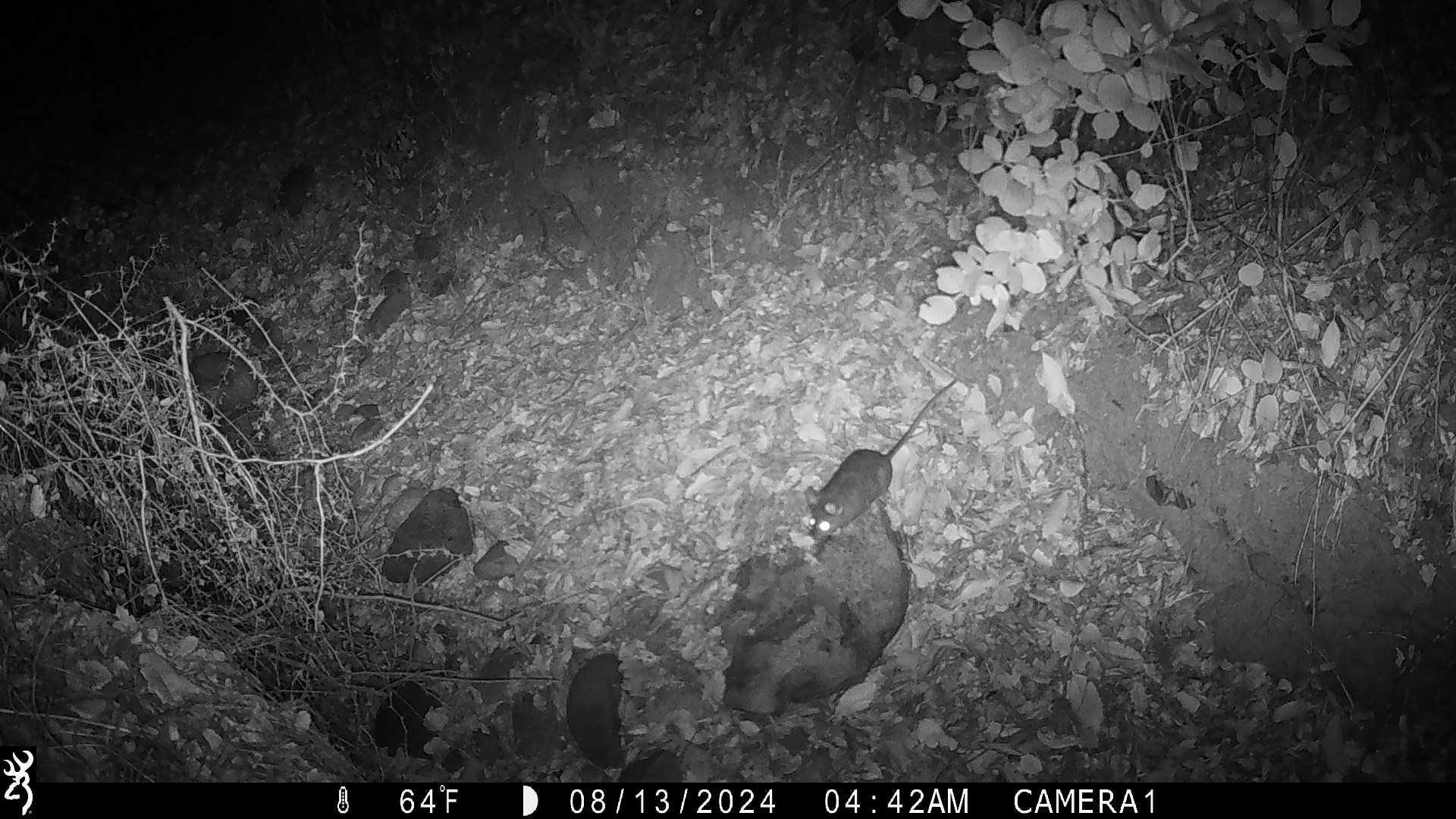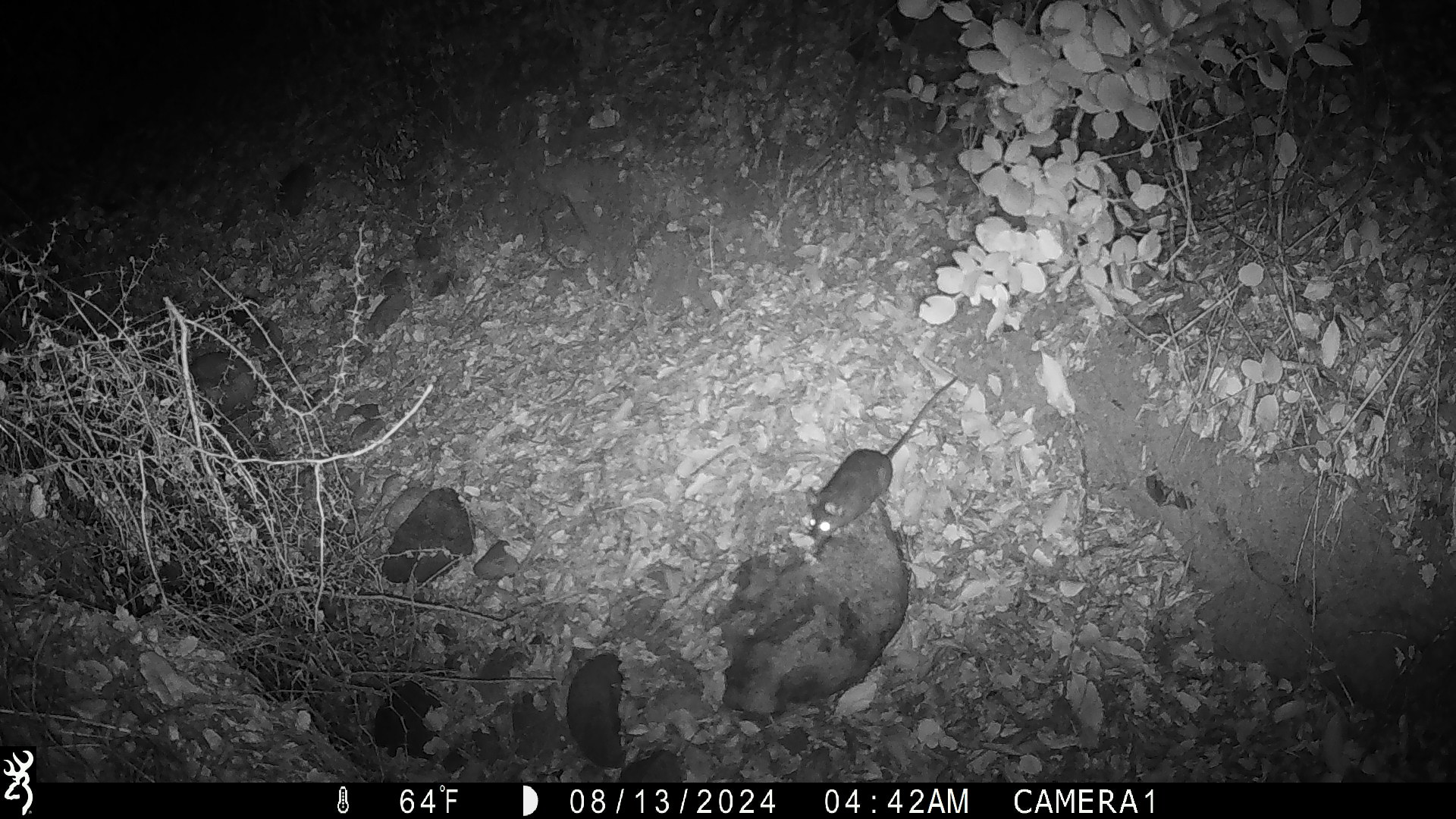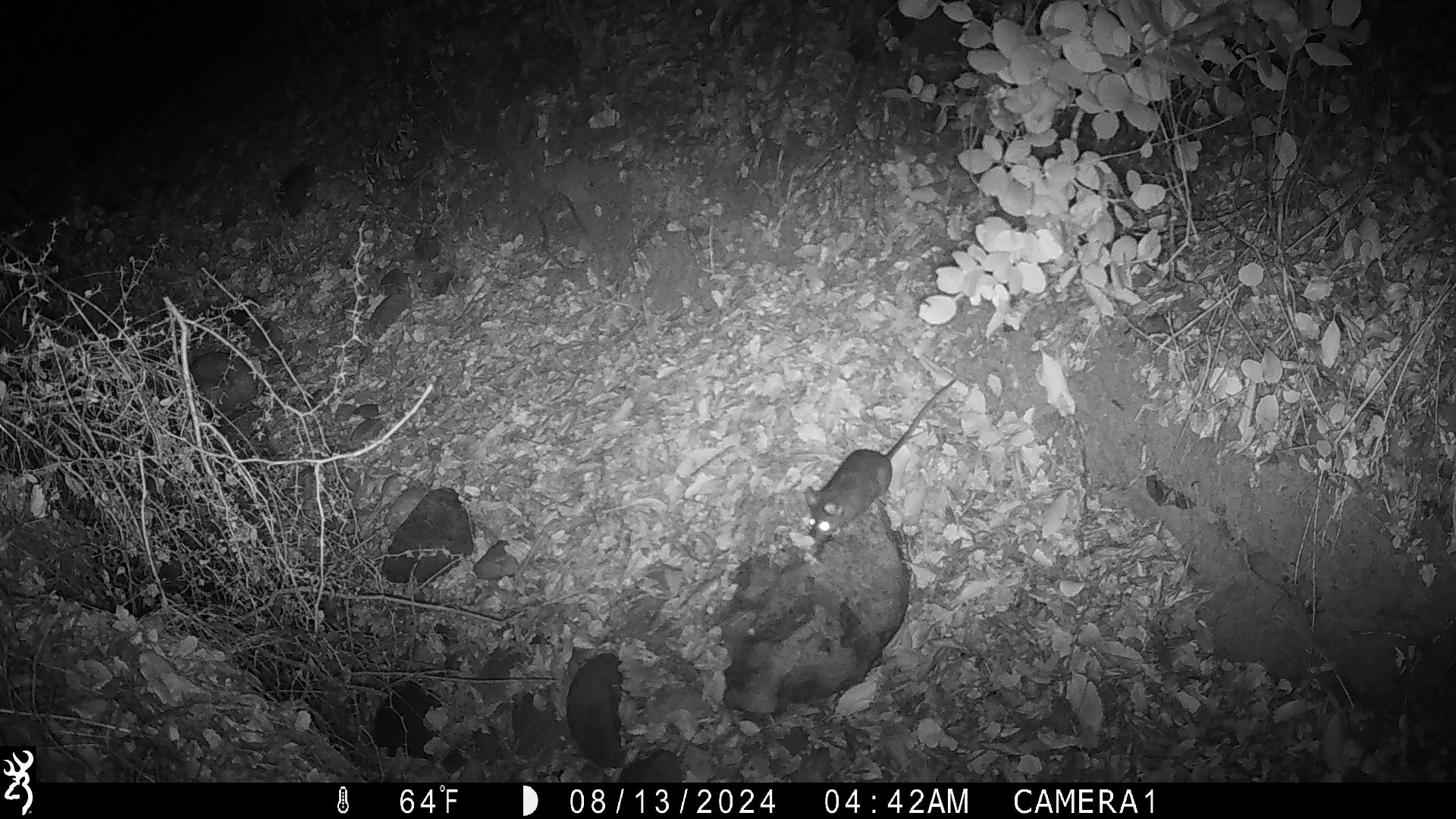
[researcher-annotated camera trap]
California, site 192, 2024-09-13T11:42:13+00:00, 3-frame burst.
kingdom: Animalia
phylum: Chordata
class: Mammalia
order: Rodentia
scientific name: Rodentia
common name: mouse or rat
Mouse or rat (Rodentia).